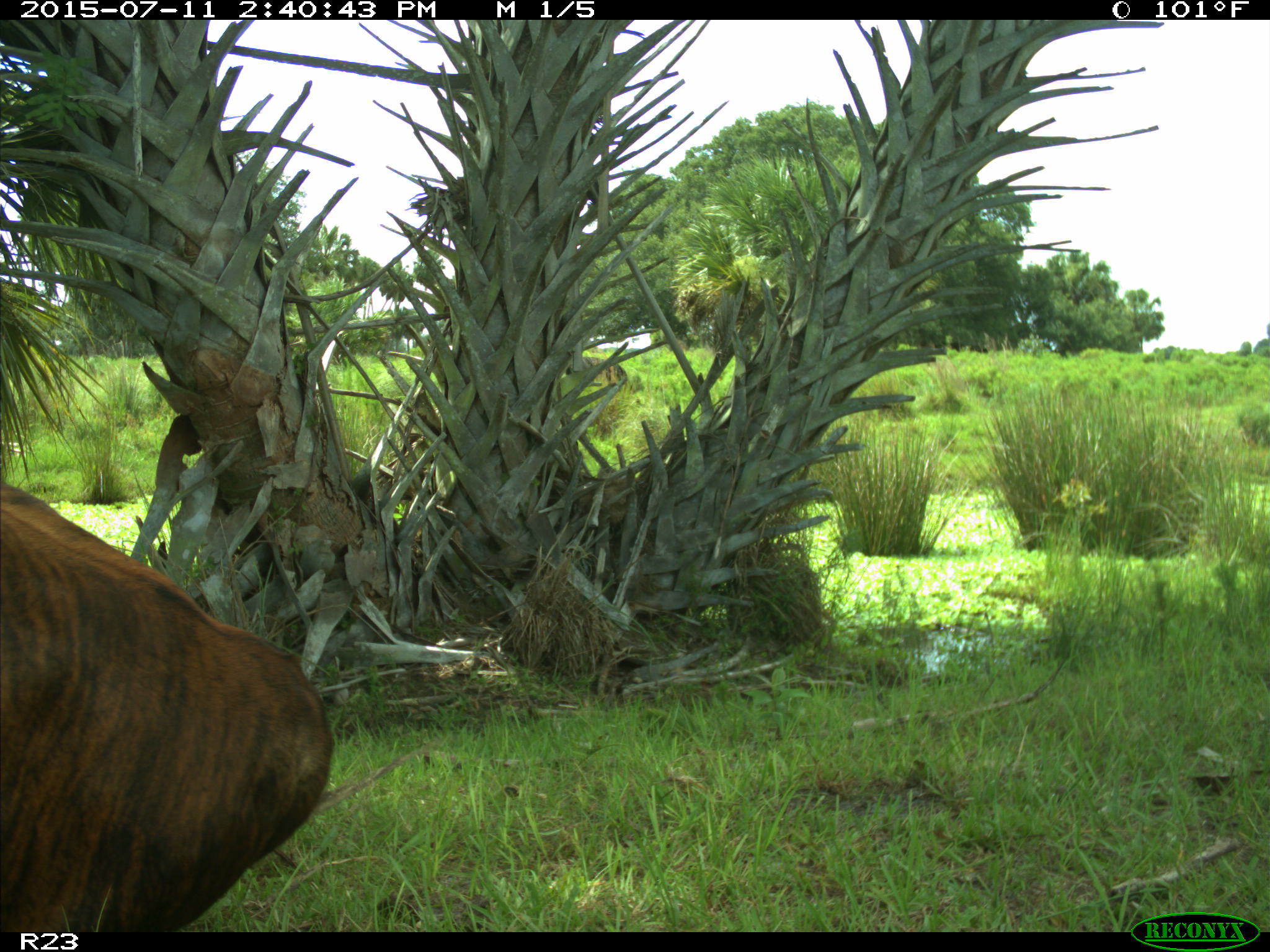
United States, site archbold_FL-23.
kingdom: Animalia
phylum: Chordata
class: Mammalia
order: Artiodactyla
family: Bovidae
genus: Bos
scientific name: Bos taurus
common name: domestic cow